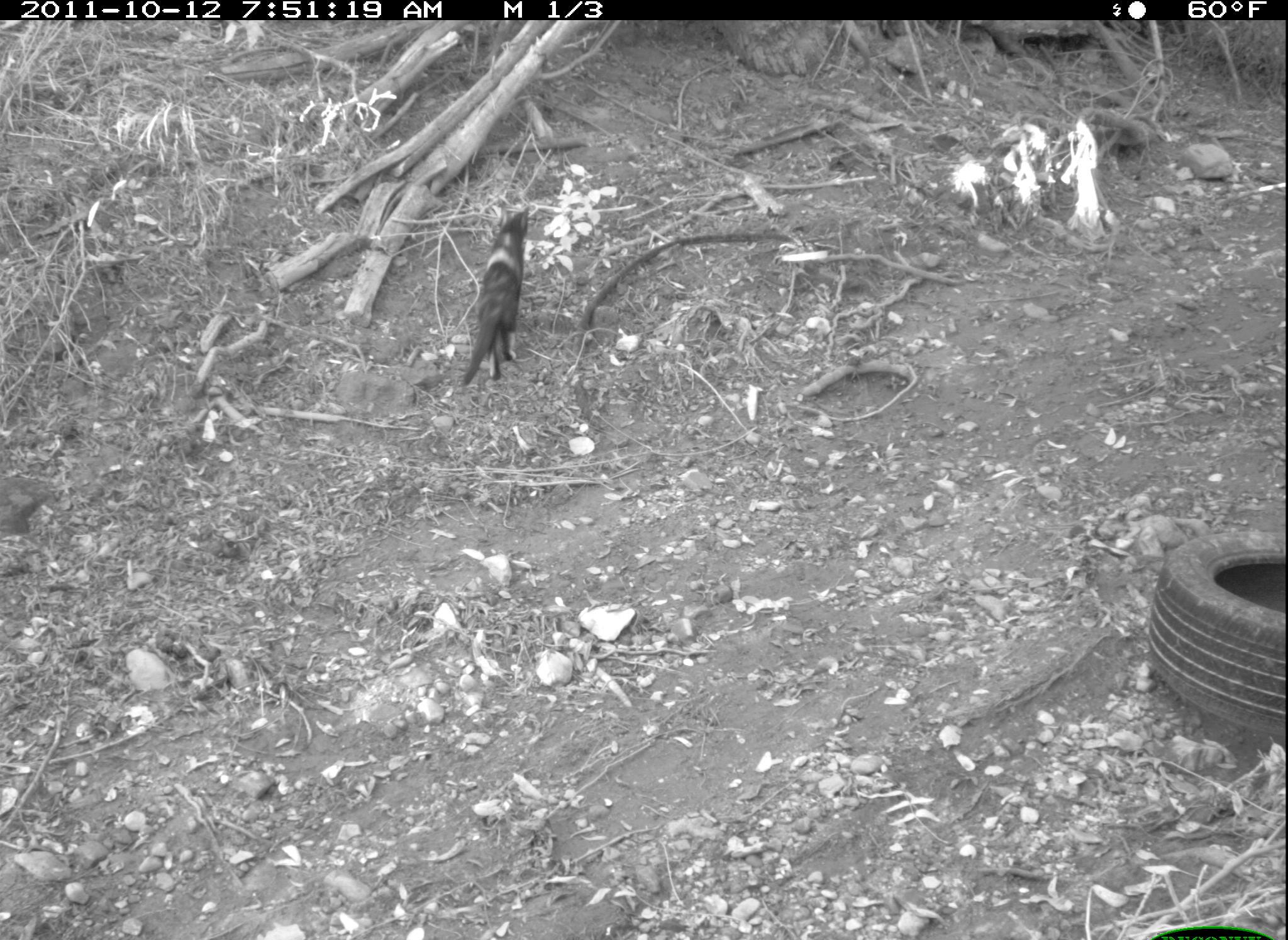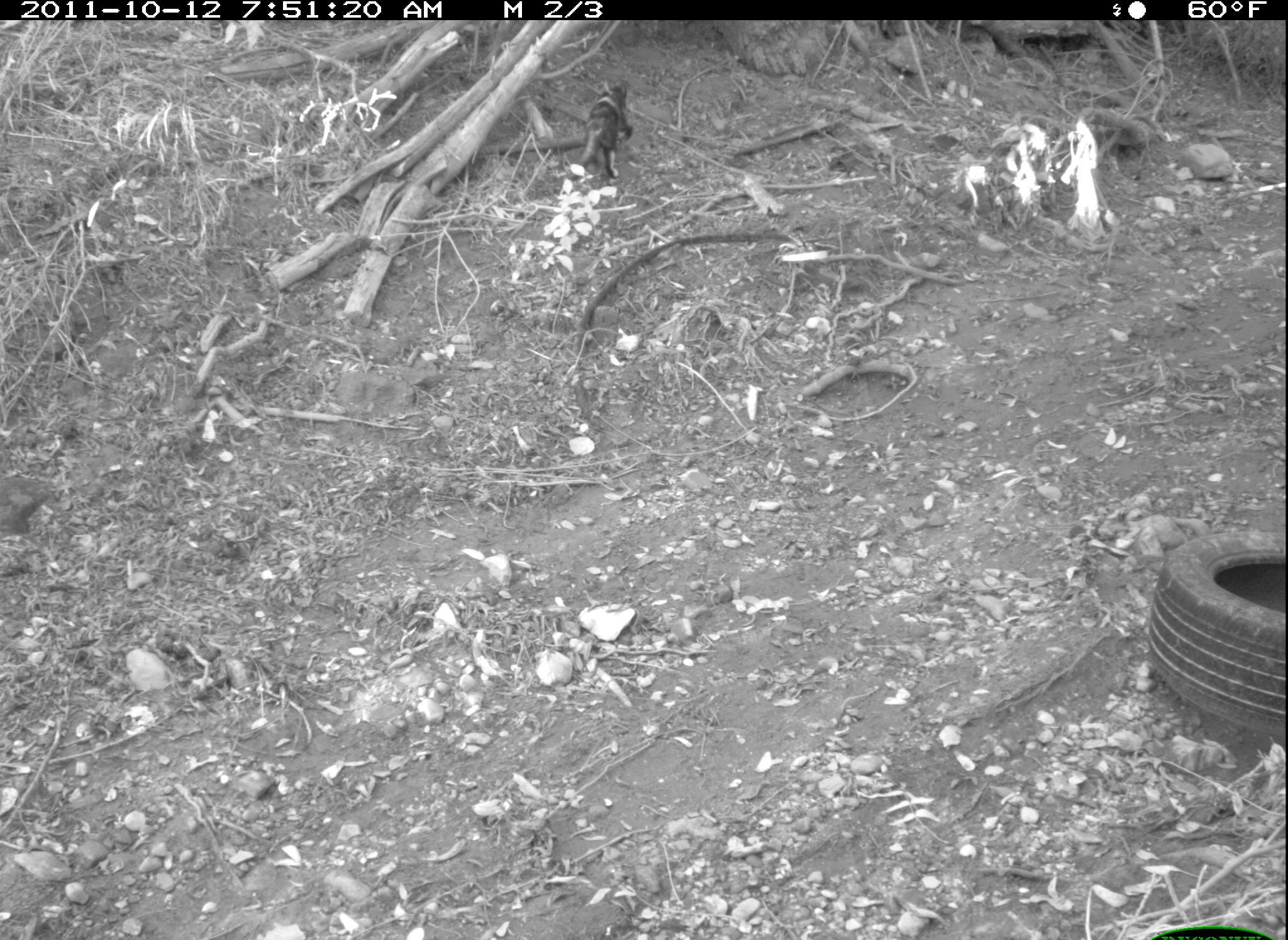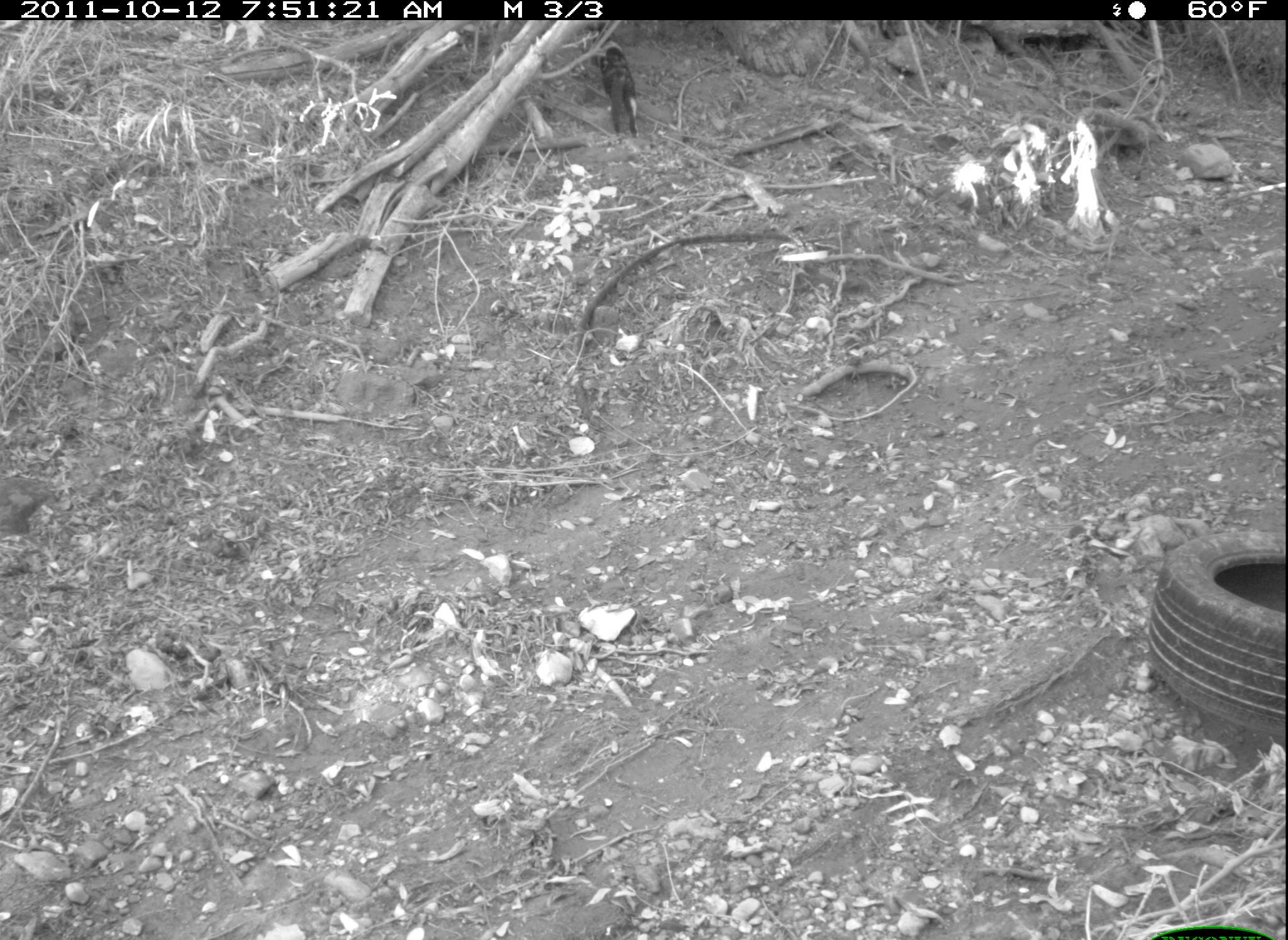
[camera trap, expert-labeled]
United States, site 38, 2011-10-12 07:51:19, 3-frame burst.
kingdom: Animalia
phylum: Chordata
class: Mammalia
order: Carnivora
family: Felidae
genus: Felis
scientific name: Felis catus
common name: cat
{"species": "cat (Felis catus)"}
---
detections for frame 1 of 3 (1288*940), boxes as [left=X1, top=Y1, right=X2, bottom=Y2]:
cat: [left=452, top=187, right=544, bottom=396]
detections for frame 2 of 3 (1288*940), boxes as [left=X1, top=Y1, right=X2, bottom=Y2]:
cat: [left=572, top=55, right=652, bottom=184]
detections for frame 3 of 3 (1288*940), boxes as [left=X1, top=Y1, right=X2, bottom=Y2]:
cat: [left=575, top=29, right=681, bottom=153]